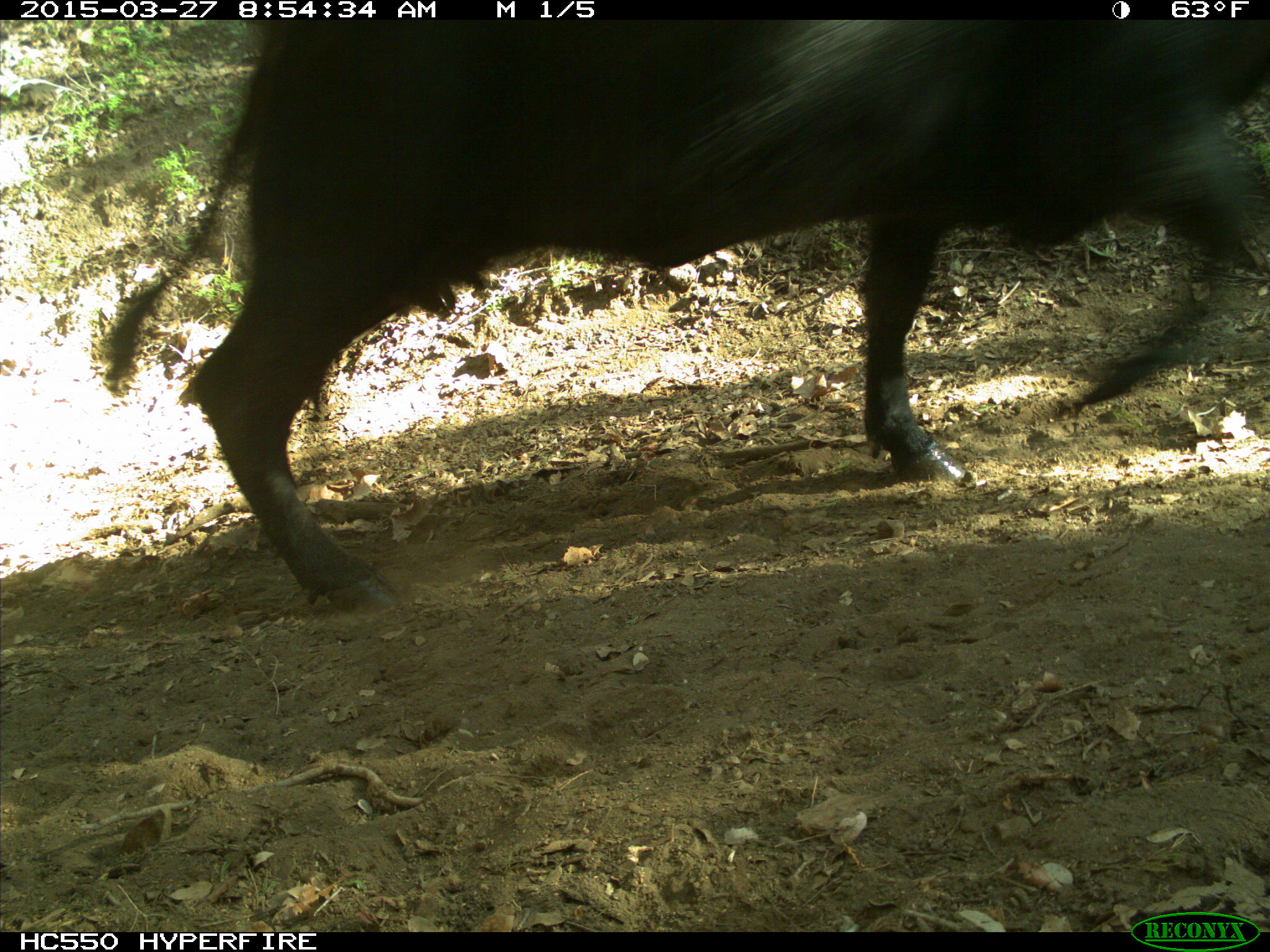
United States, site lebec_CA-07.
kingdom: Animalia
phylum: Chordata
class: Mammalia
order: Artiodactyla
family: Bovidae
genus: Bos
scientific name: Bos taurus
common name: domestic cow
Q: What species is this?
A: Bos taurus (domestic cow).